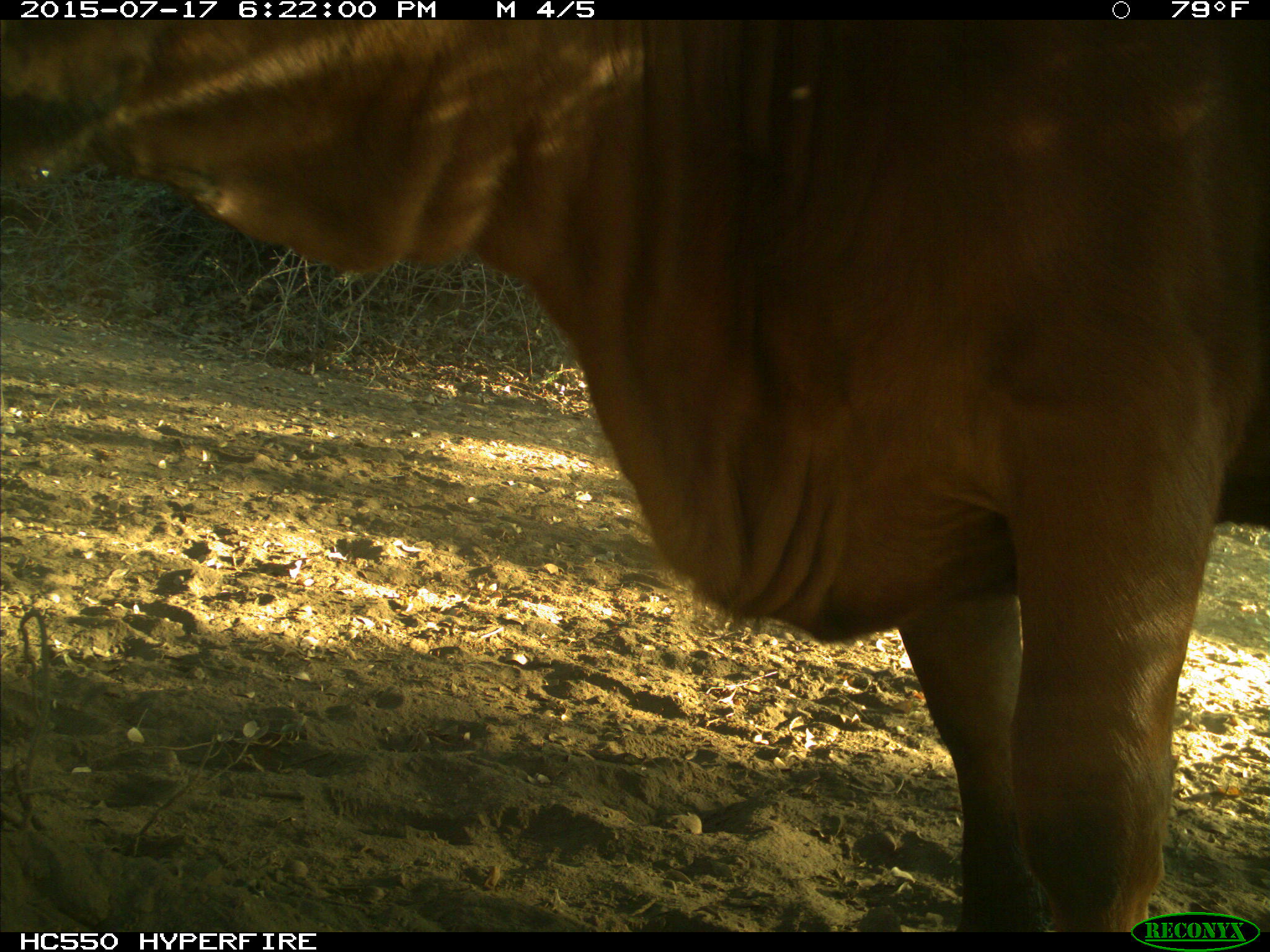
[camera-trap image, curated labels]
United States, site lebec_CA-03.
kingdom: Animalia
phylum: Chordata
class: Mammalia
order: Artiodactyla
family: Bovidae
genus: Bos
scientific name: Bos taurus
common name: domestic cow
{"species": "Bos taurus (domestic cow)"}